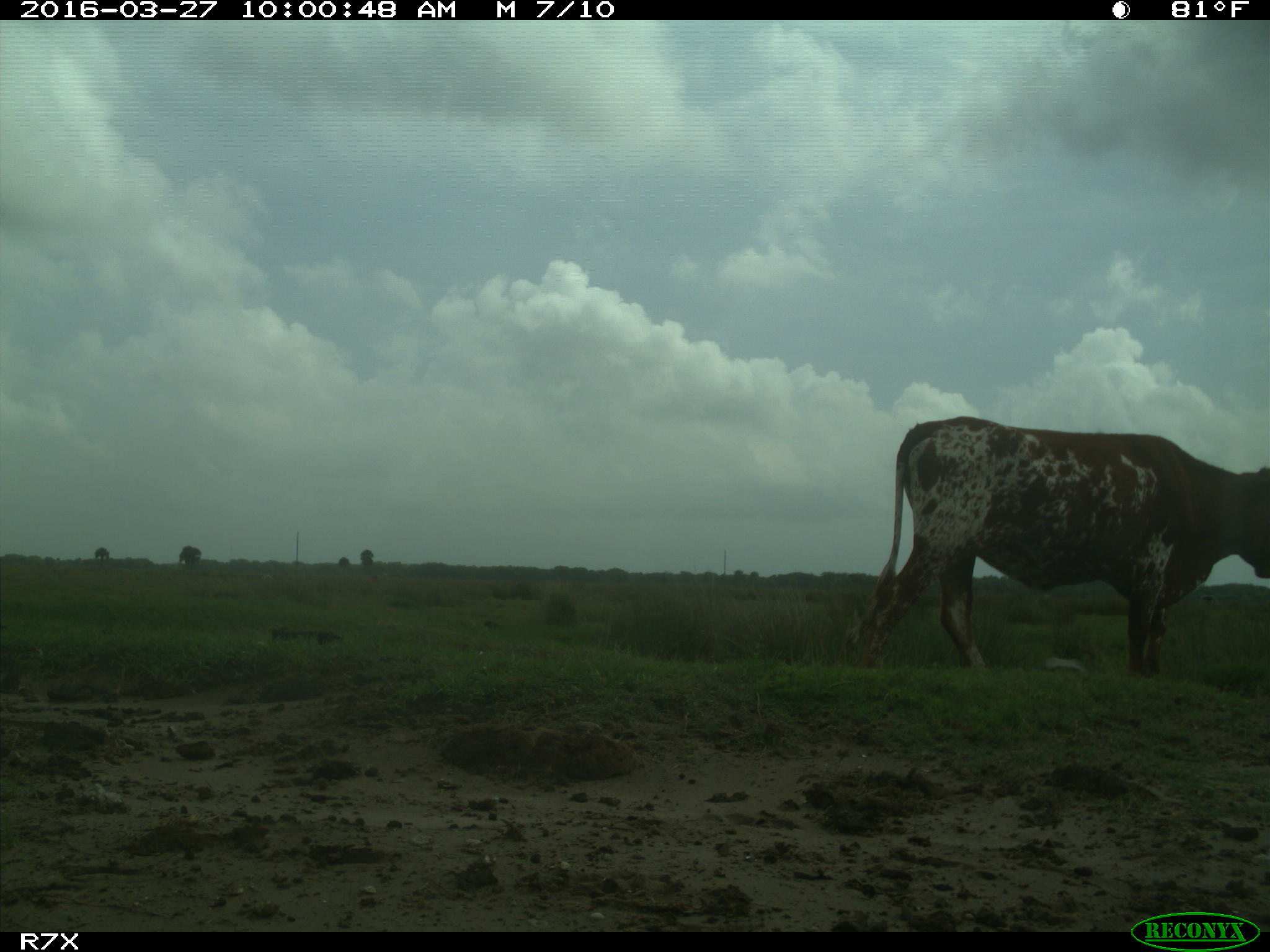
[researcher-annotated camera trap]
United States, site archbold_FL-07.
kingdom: Animalia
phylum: Chordata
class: Mammalia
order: Artiodactyla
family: Bovidae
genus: Bos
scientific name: Bos taurus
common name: domestic cow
Bos taurus (domestic cow).